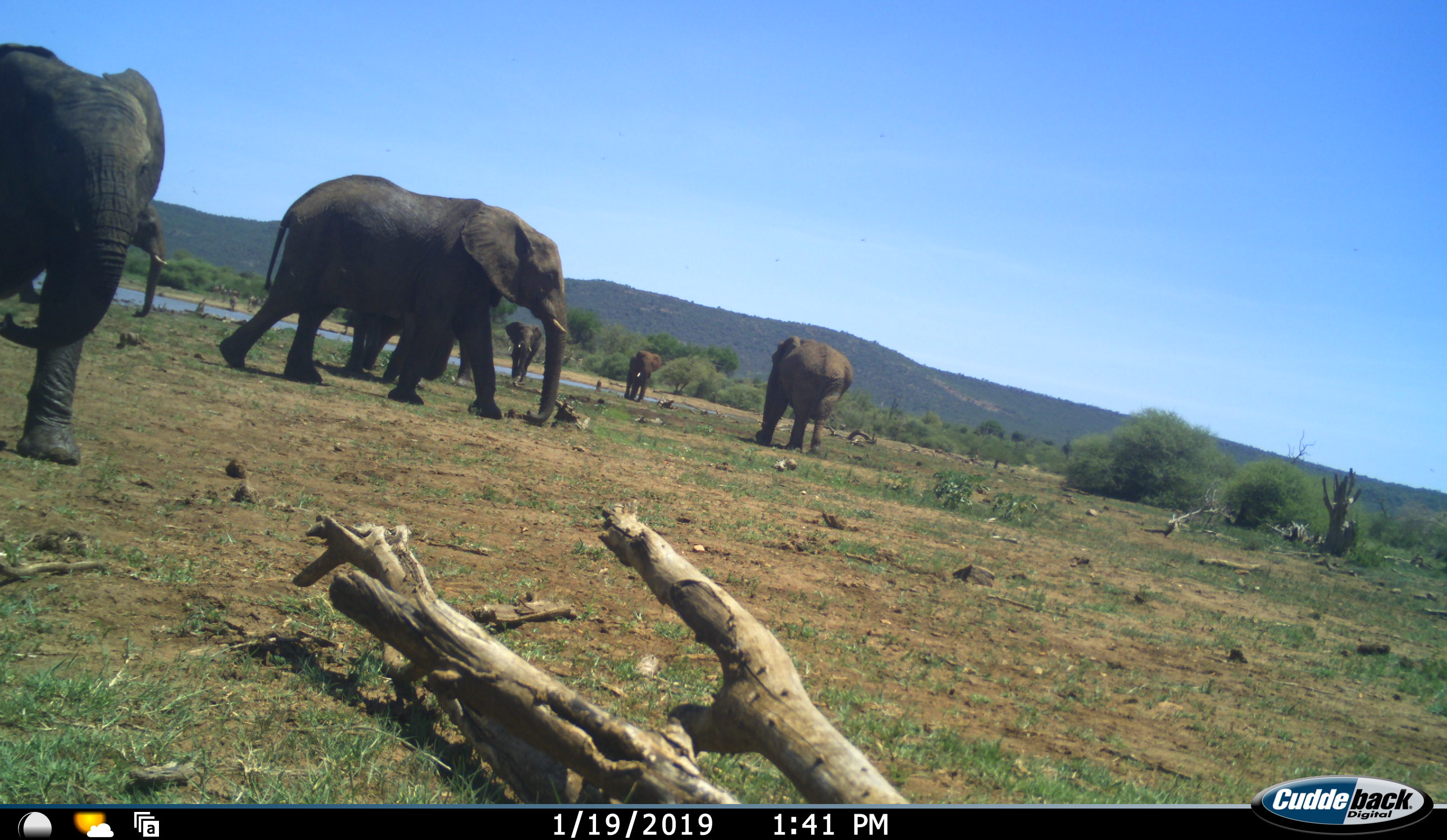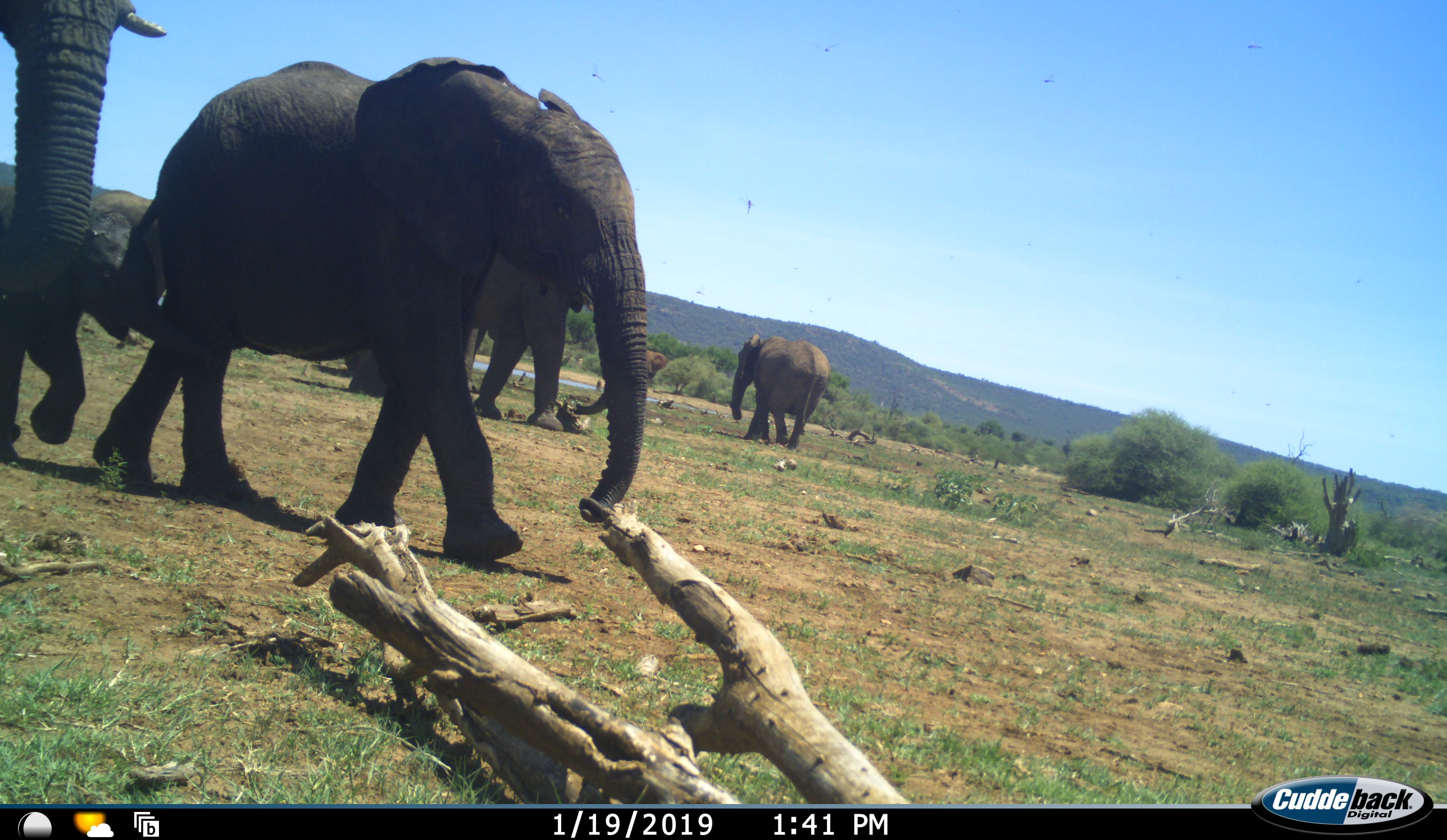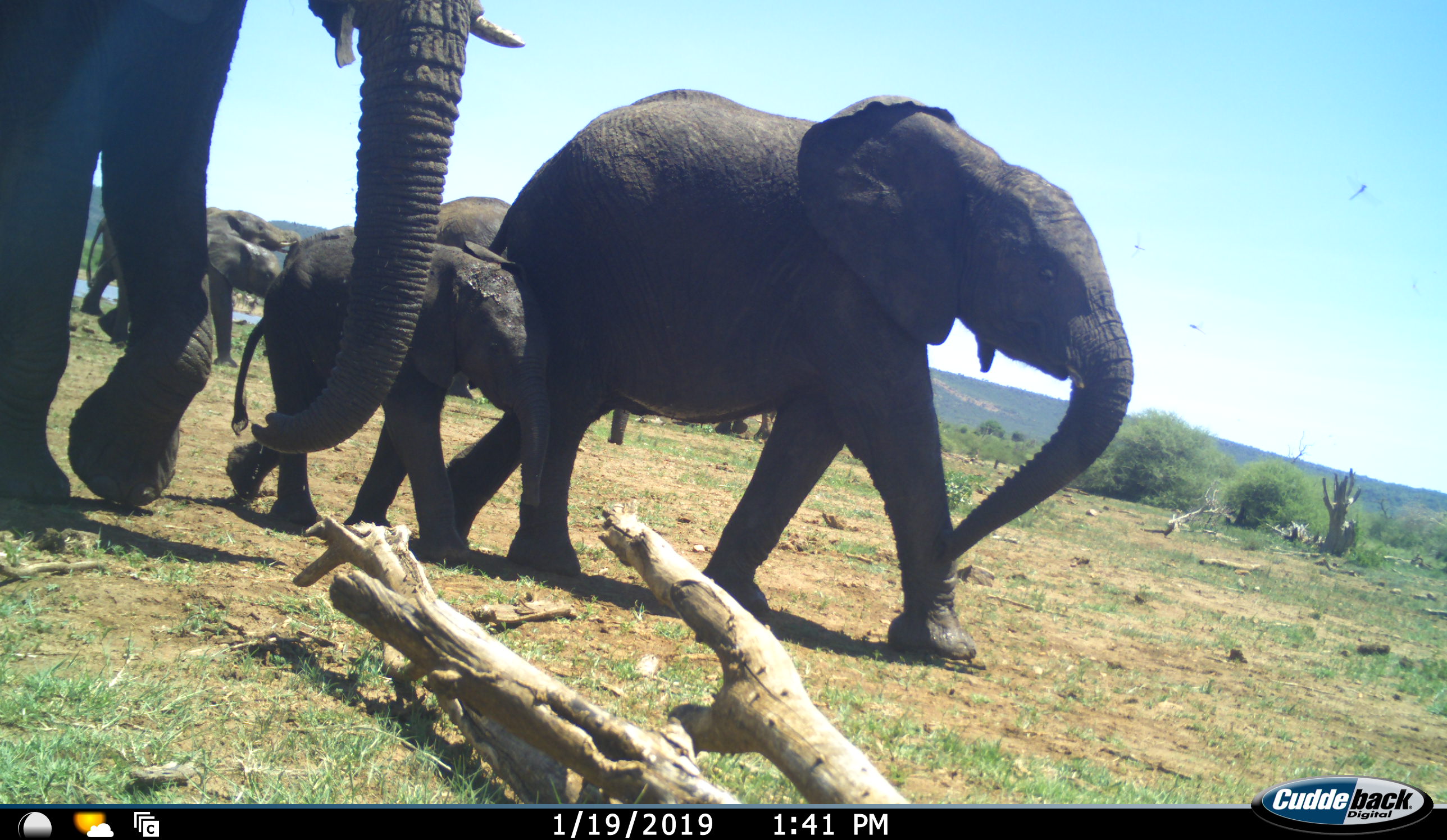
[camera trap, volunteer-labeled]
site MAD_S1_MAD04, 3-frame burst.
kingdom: Animalia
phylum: Chordata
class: Mammalia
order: Proboscidea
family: Elephantidae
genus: Loxodonta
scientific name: Loxodonta africana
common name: african bush elephant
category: elephant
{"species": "elephant (african bush elephant) (Loxodonta africana)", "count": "9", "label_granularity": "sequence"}